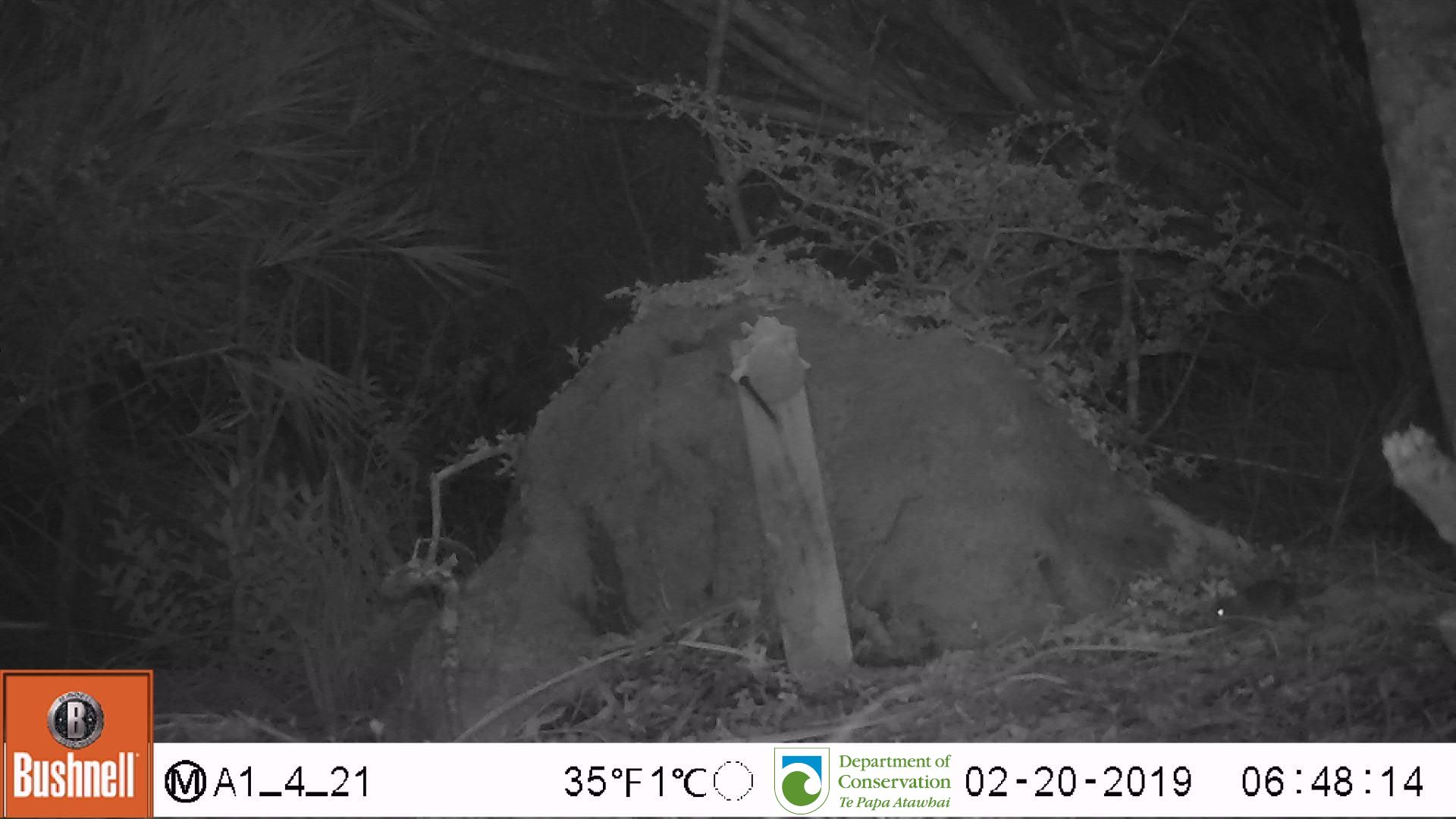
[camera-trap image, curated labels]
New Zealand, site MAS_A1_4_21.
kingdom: Animalia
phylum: Chordata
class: Mammalia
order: Rodentia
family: Muridae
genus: Mus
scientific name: Mus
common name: mouse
Mouse (Mus).